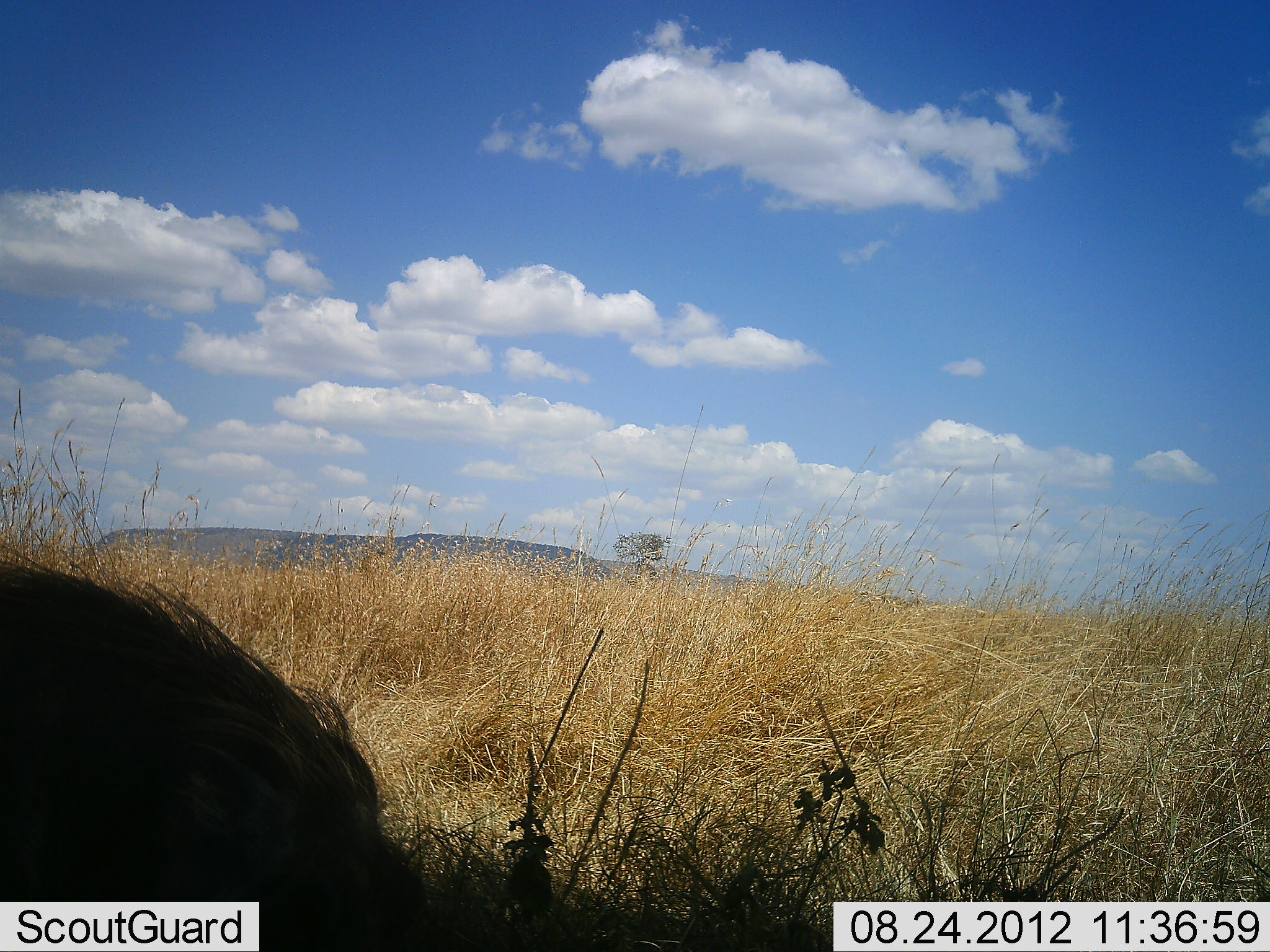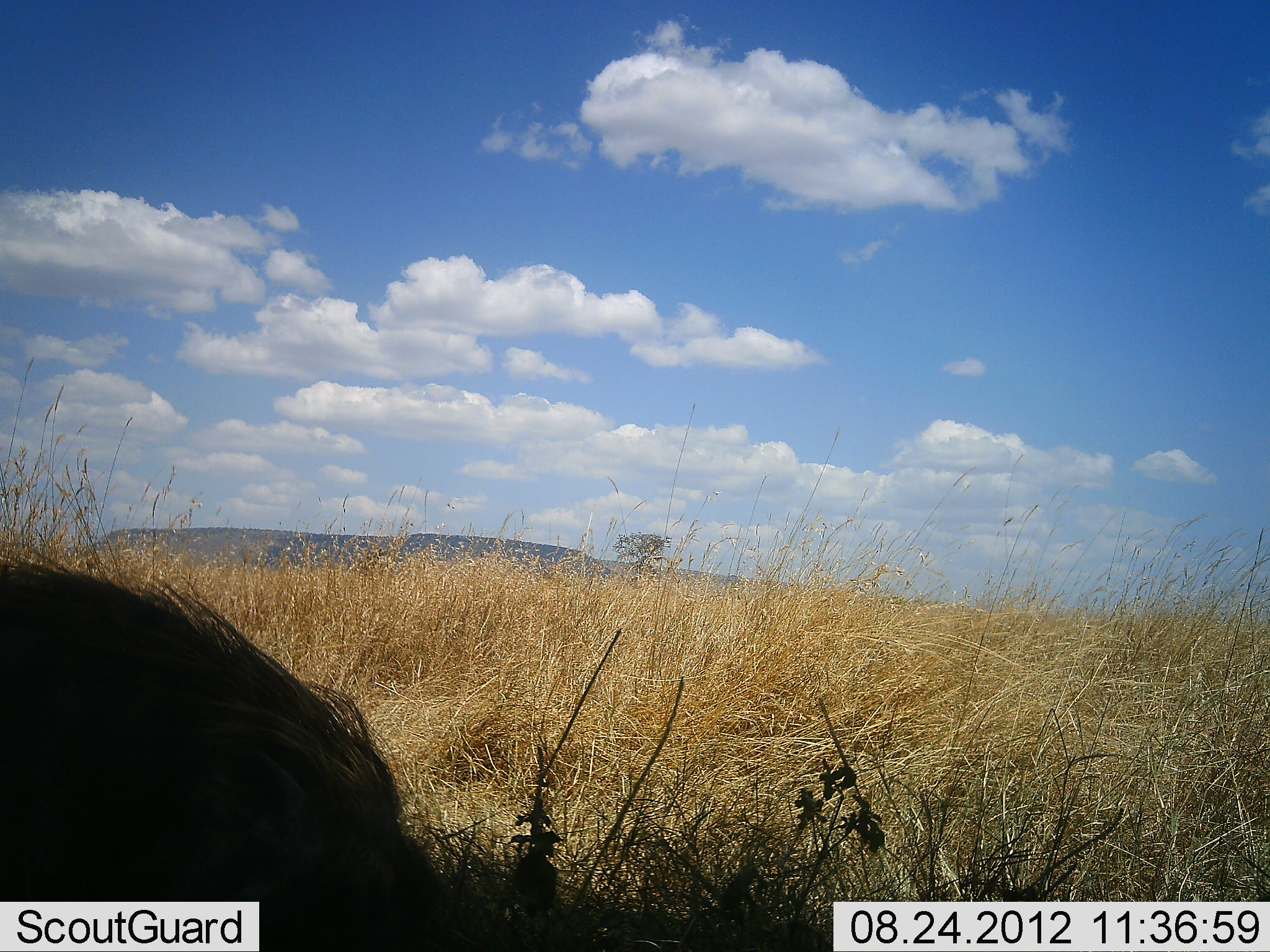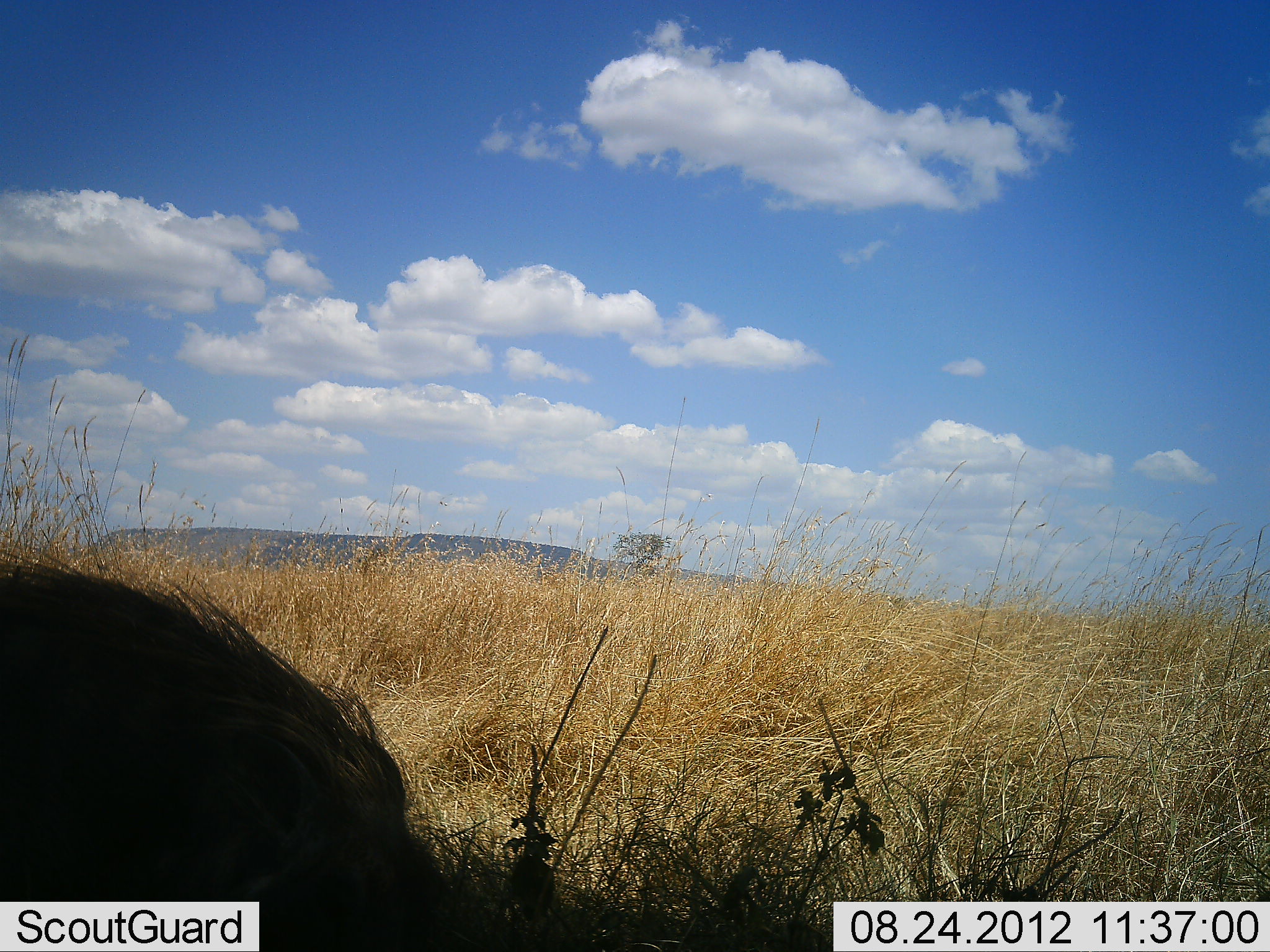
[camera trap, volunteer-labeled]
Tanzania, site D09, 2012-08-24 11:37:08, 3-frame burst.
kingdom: Animalia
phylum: Chordata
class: Mammalia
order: Artiodactyla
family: Suidae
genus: Phacochoerus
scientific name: Phacochoerus africanus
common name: warthog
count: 1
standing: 20%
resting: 0%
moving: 20%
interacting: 0%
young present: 0%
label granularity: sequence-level